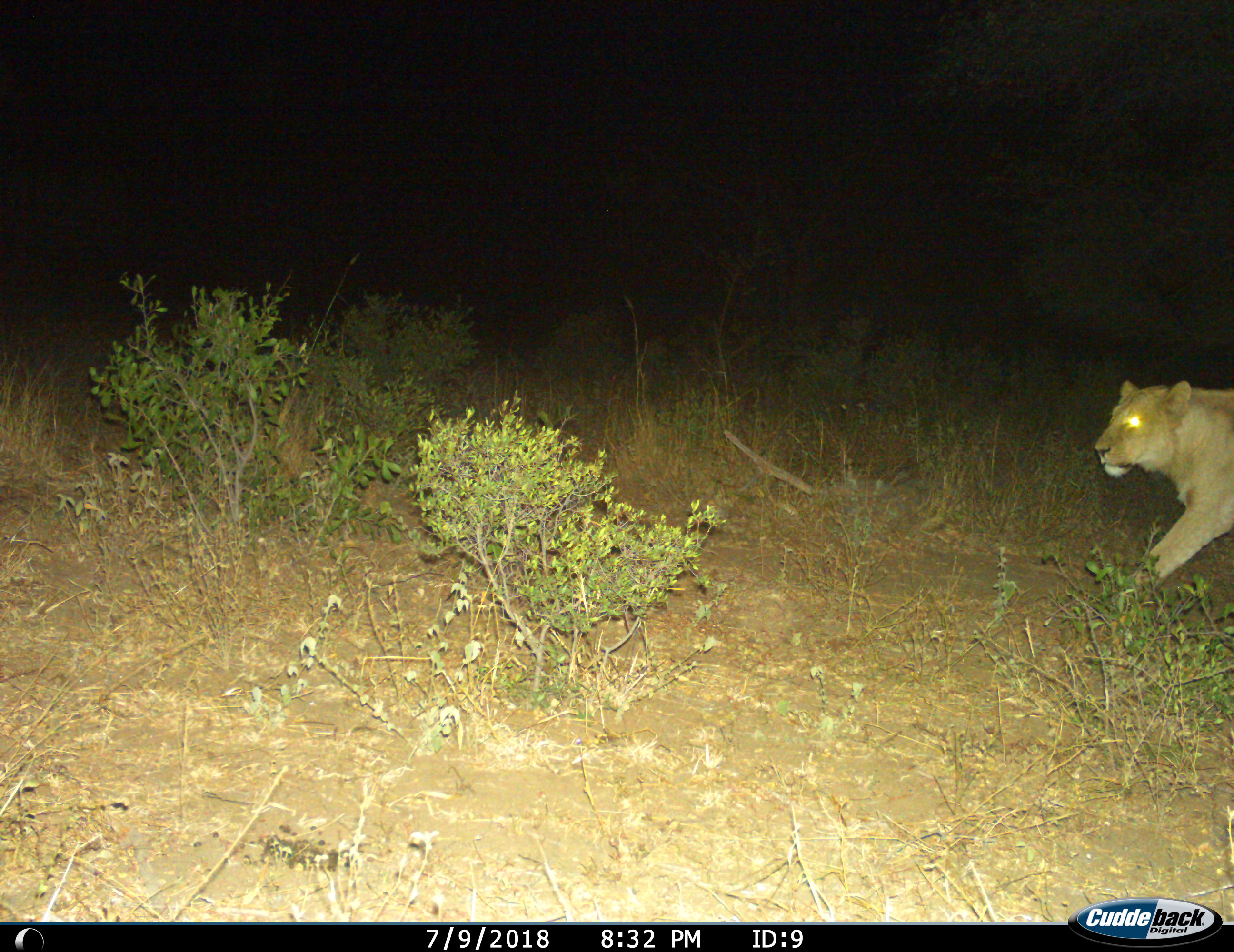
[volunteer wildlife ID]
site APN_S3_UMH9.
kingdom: Animalia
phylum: Chordata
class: Mammalia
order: Carnivora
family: Felidae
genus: Panthera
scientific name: Panthera leo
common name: lion female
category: lionfemale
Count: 1.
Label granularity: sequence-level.